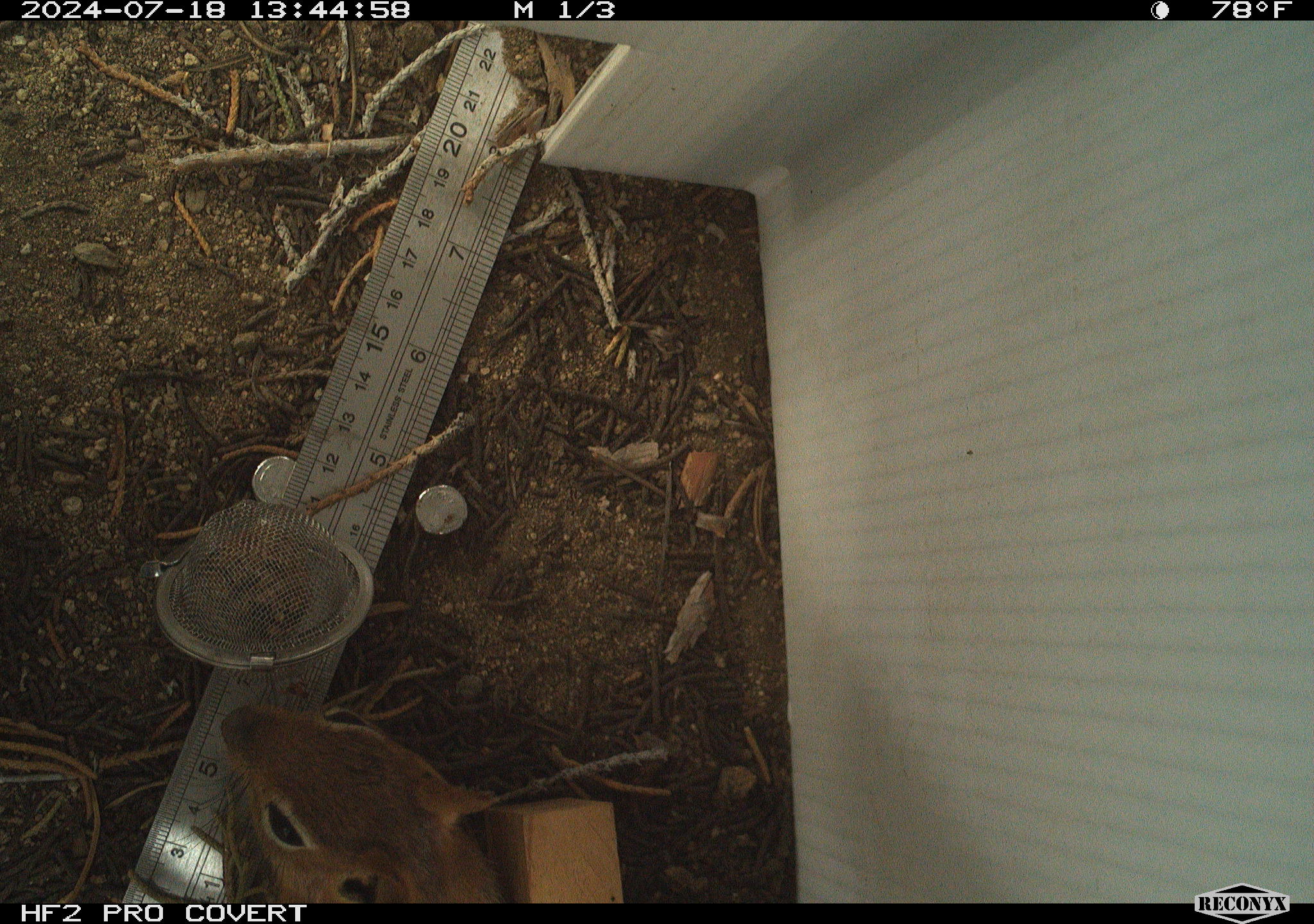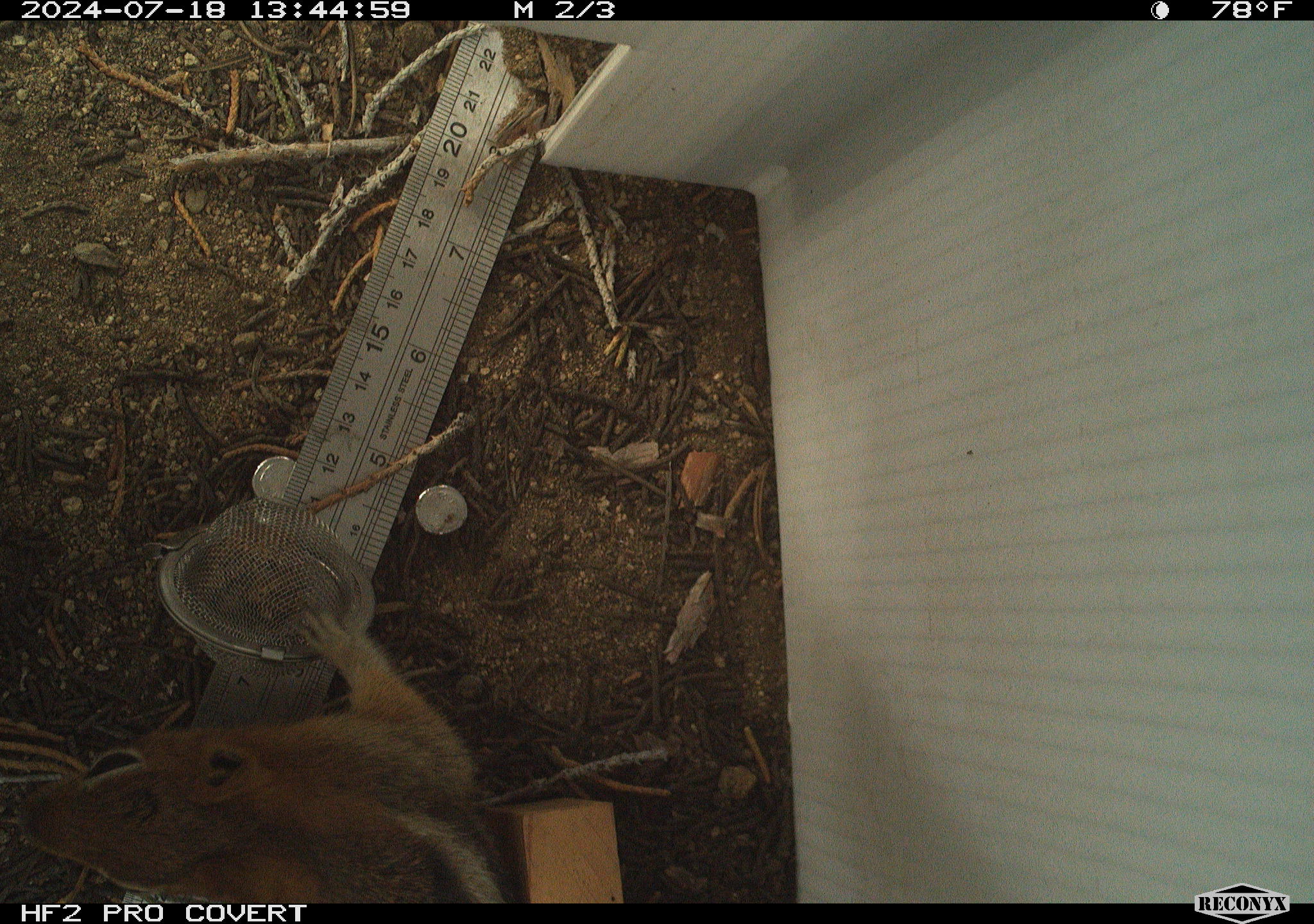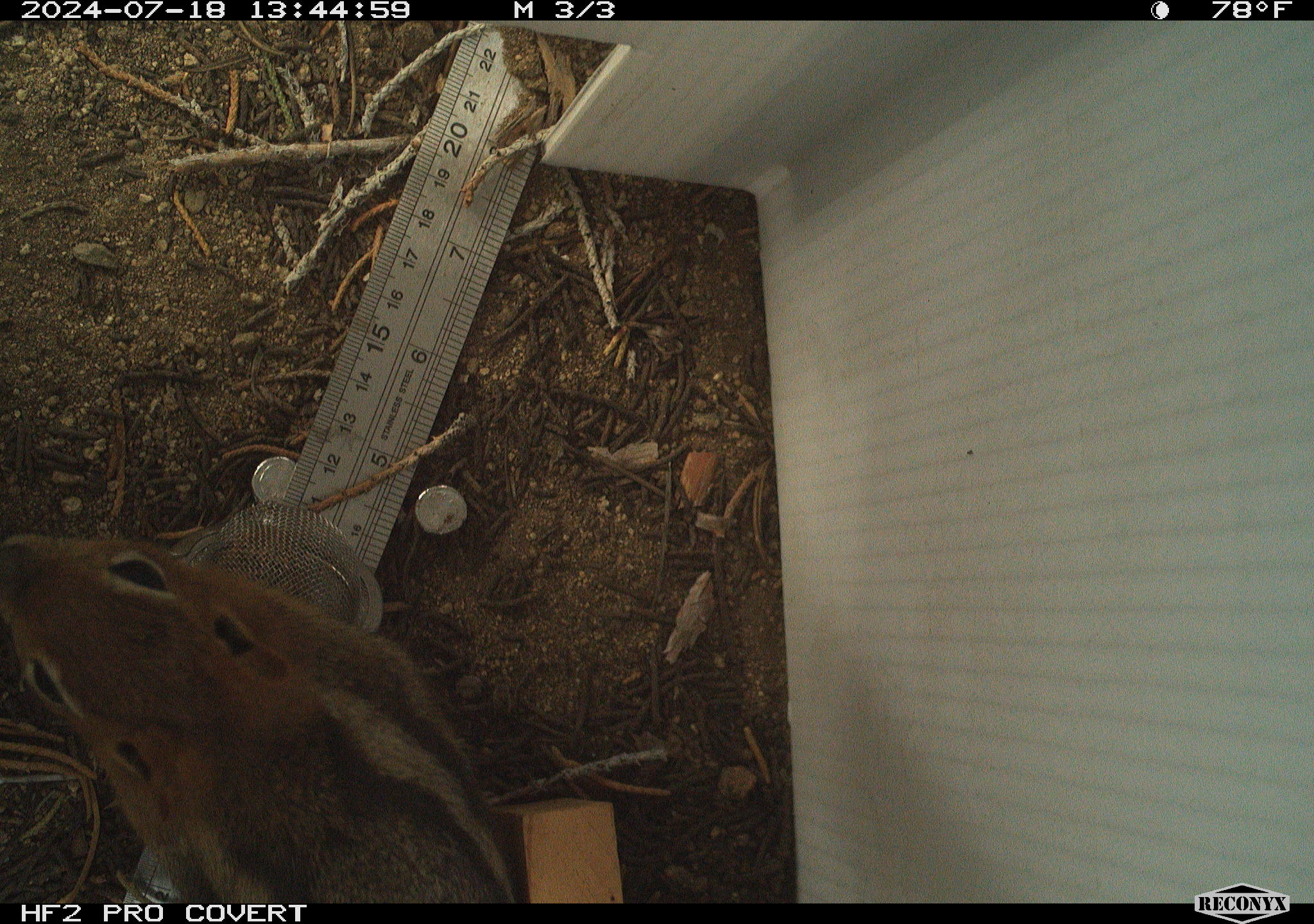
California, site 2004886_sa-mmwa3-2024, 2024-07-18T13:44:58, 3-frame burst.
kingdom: Animalia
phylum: Chordata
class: Mammalia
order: Rodentia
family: Sciuridae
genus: Callospermophilus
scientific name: Callospermophilus lateralis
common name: golden mantled ground squirrel